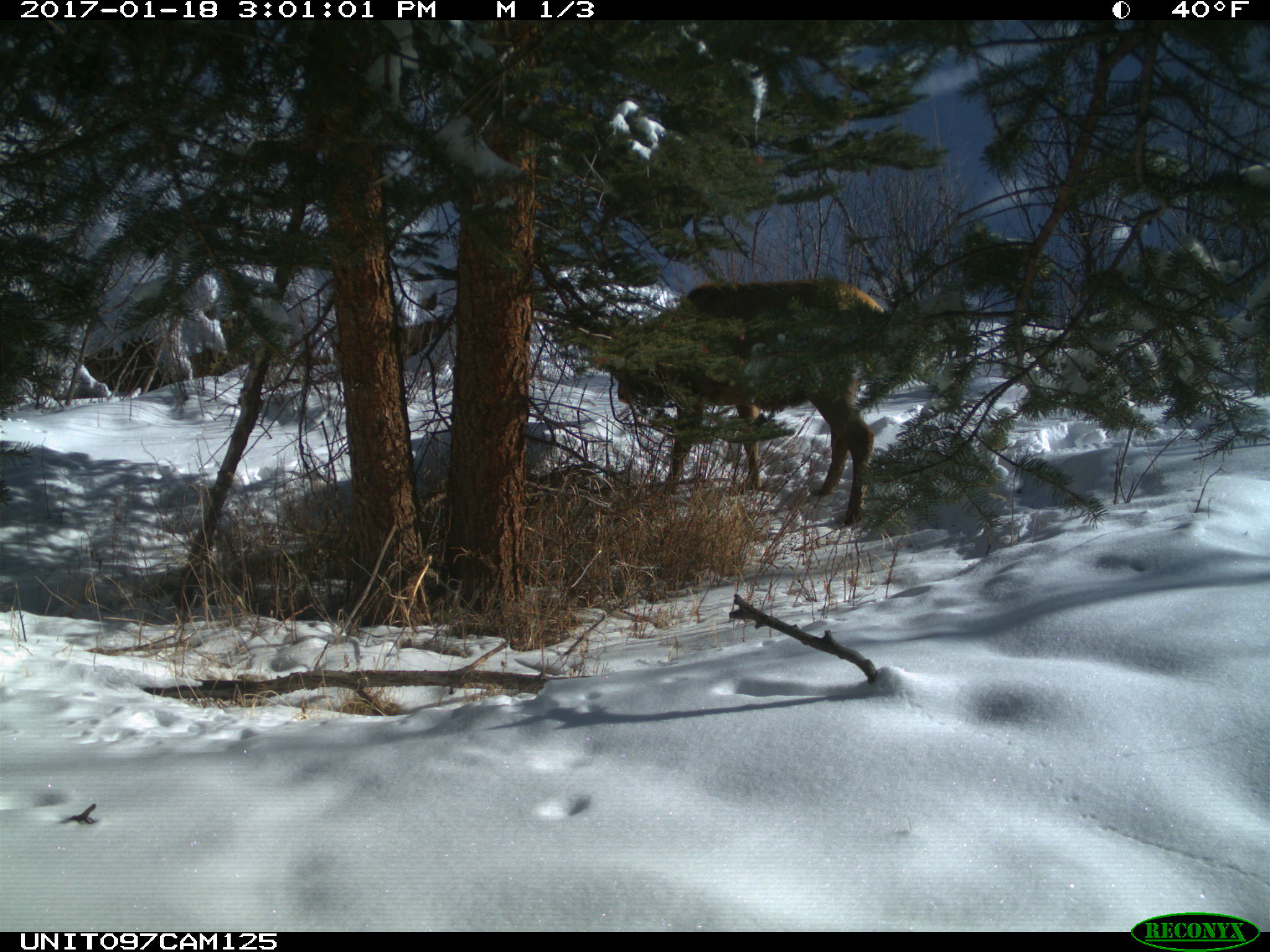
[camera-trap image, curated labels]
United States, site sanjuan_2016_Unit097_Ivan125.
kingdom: Animalia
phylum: Chordata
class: Mammalia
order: Artiodactyla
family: Cervidae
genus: Cervus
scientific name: Cervus elaphus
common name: red deer